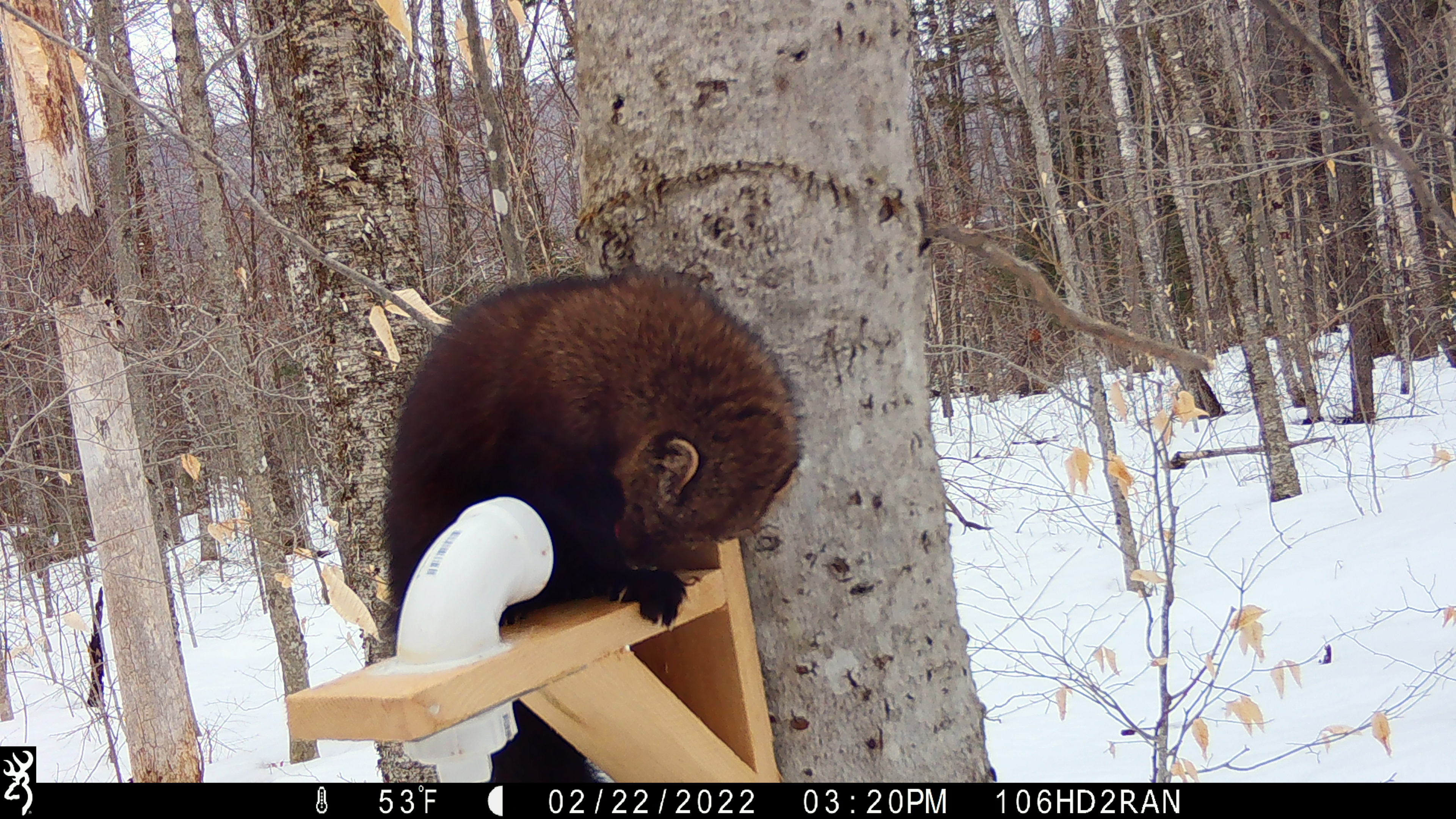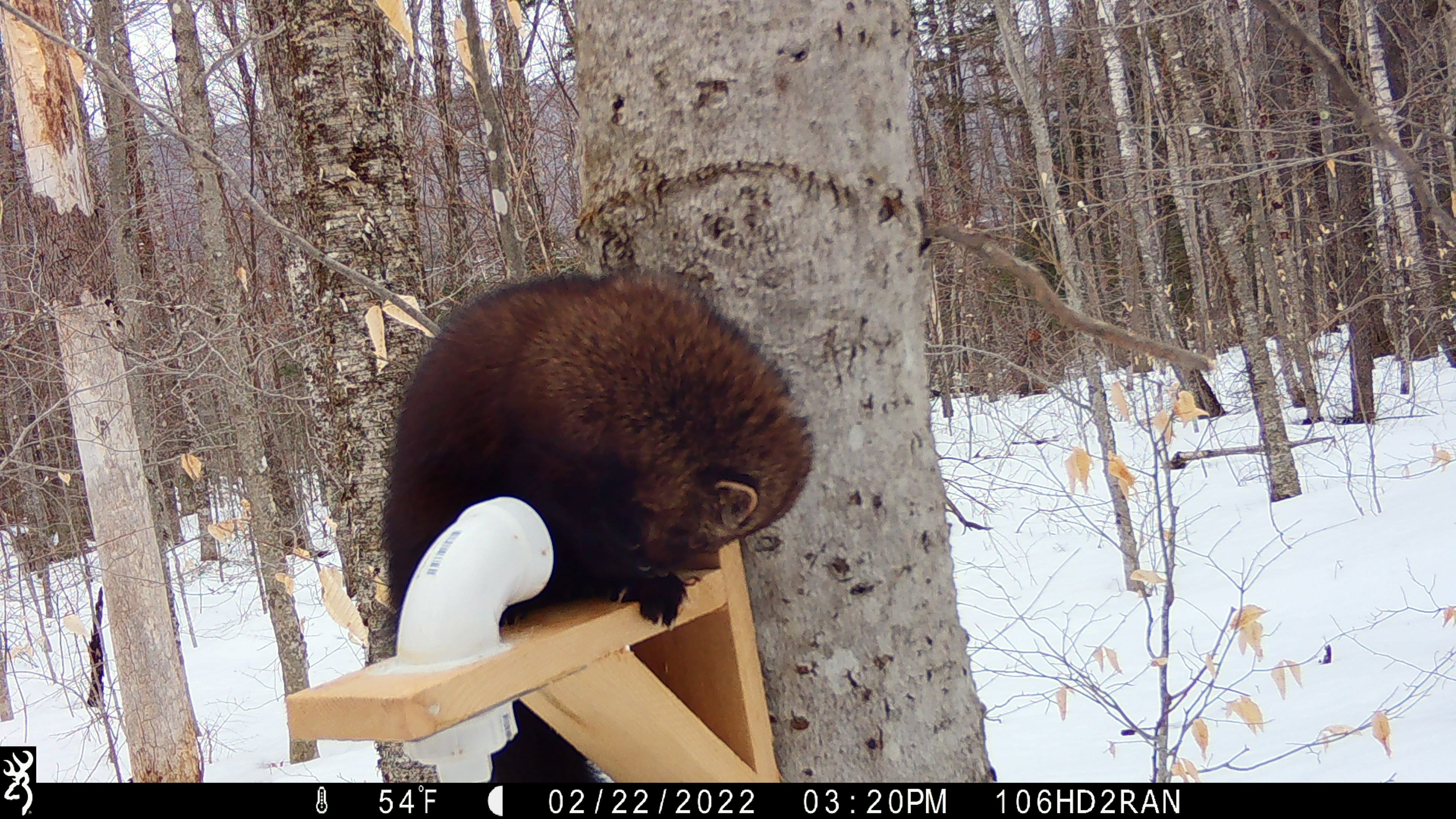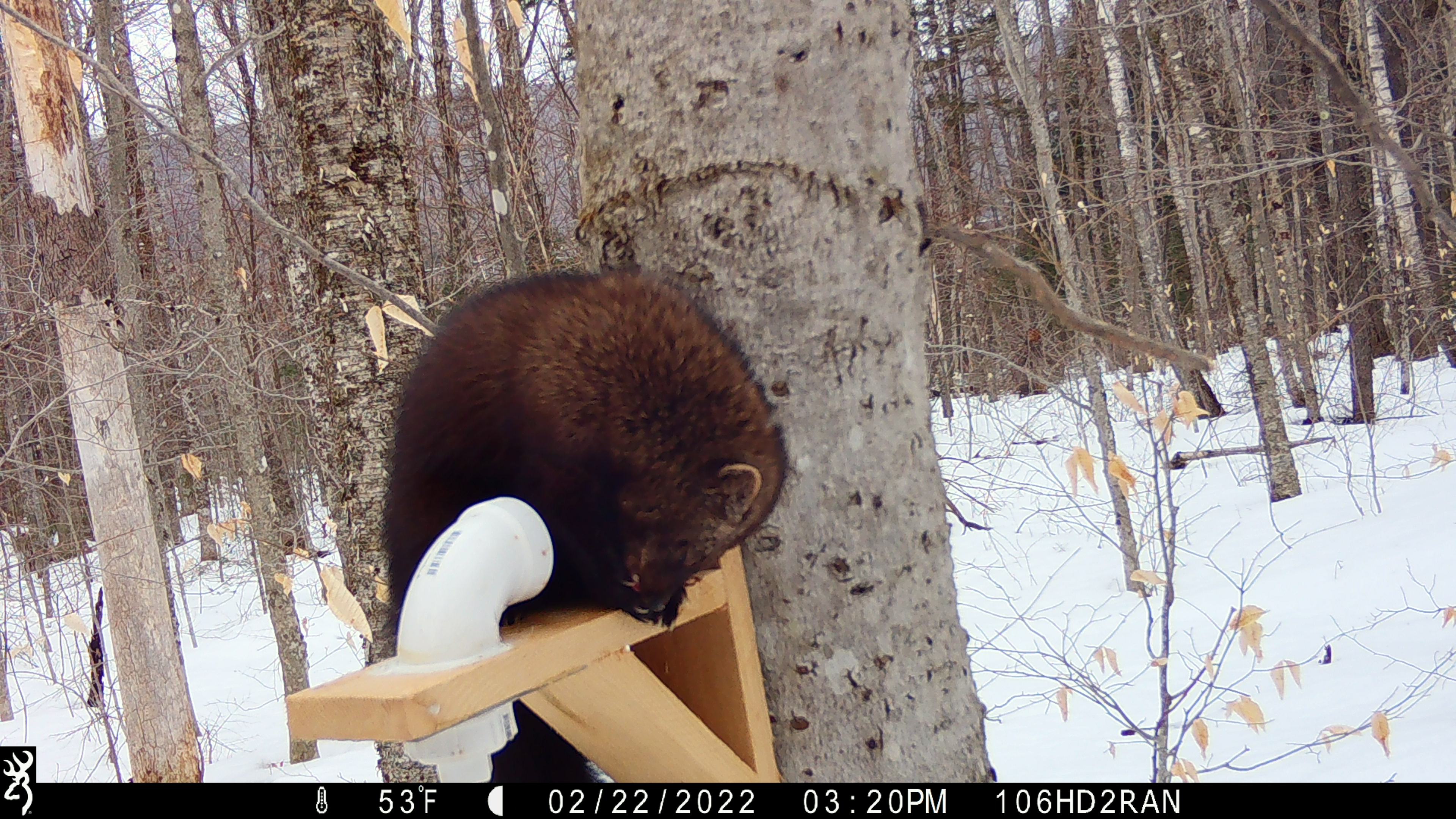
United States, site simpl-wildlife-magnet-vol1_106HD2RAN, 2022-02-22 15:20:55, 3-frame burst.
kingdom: Animalia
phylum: Chordata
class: Mammalia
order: Carnivora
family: Mustelidae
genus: Pekania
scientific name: Pekania pennanti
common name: fisher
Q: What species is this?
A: Fisher (Pekania pennanti).